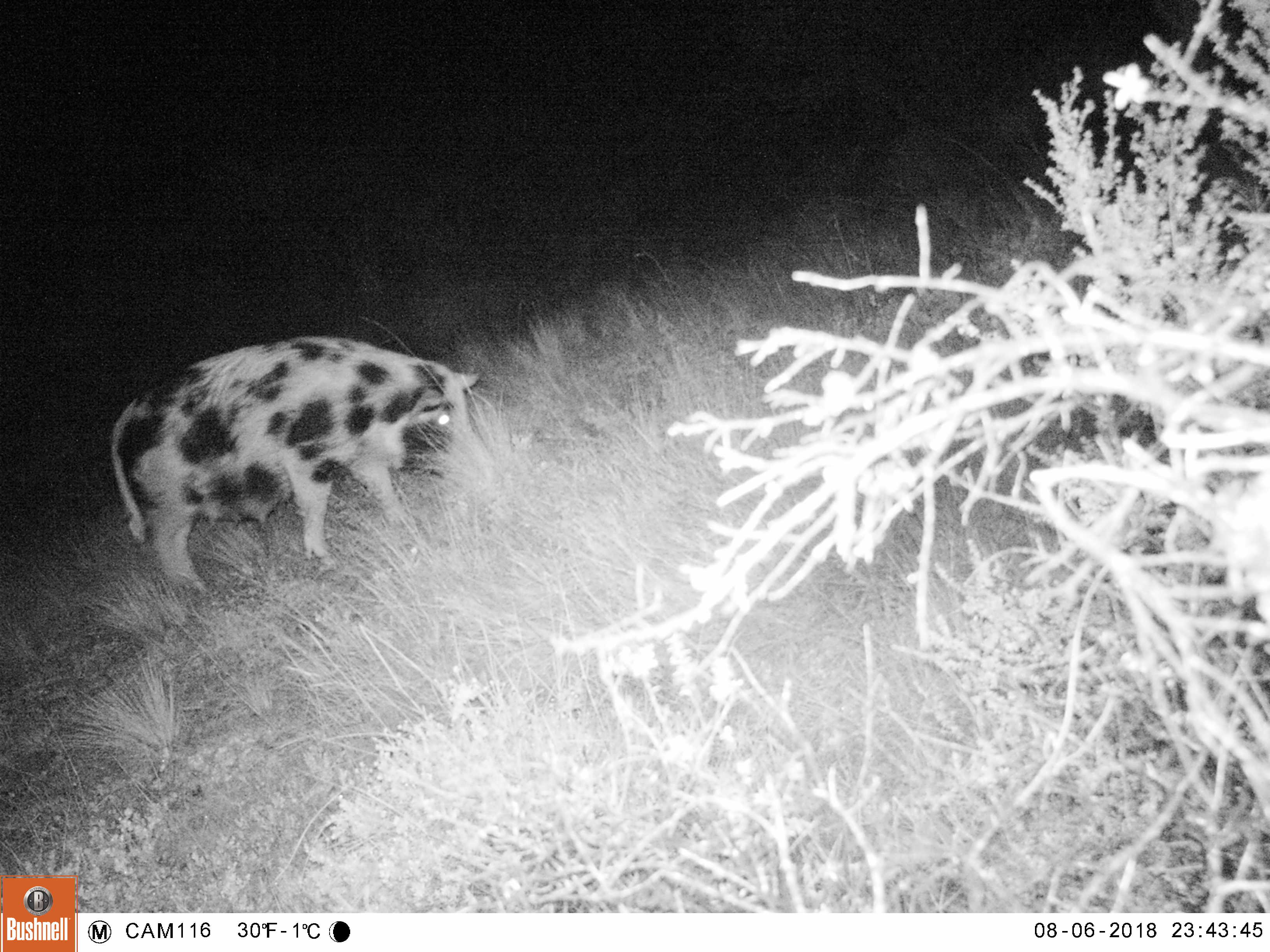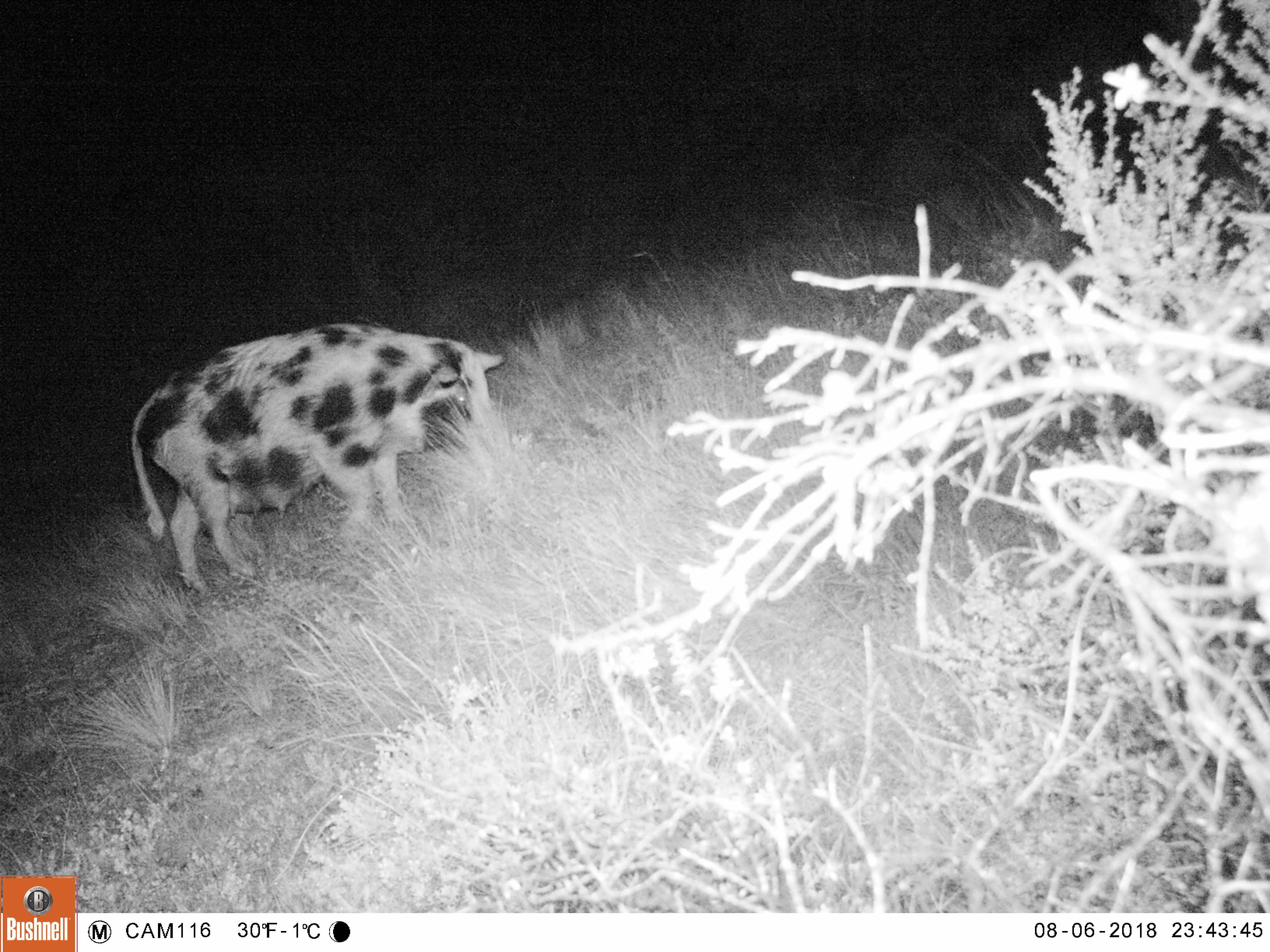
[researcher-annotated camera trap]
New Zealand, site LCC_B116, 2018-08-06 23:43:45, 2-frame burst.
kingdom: Animalia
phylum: Chordata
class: Mammalia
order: Artiodactyla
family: Suidae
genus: Sus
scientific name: Sus scrofa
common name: pig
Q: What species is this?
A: Pig (Sus scrofa).